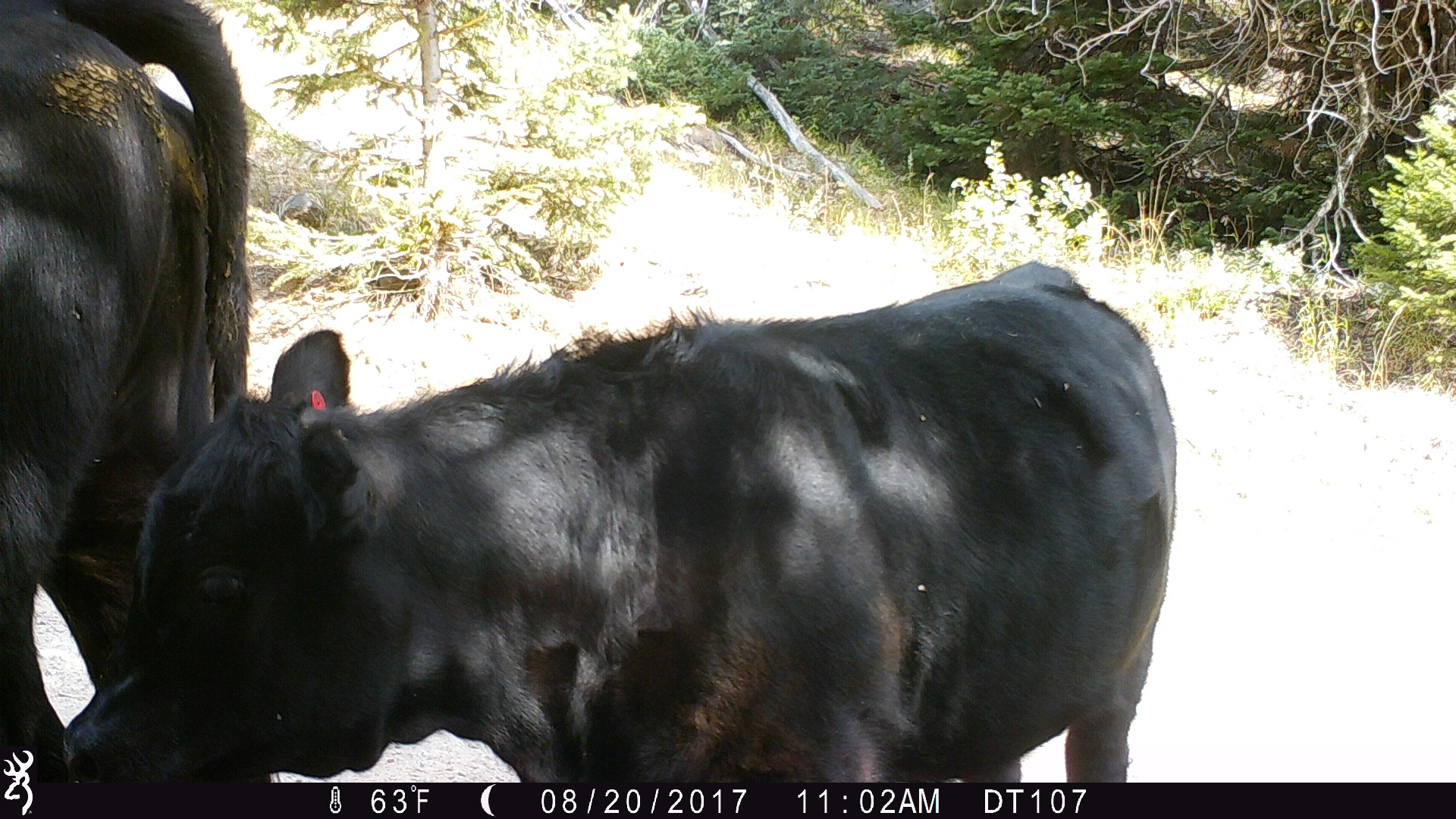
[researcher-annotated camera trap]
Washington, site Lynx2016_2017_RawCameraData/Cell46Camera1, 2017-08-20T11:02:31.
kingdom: Animalia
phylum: Chordata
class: Mammalia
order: Artiodactyla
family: Bovidae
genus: Bos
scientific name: Bos taurus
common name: domestic cattle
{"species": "domestic cattle (Bos taurus)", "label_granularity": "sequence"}